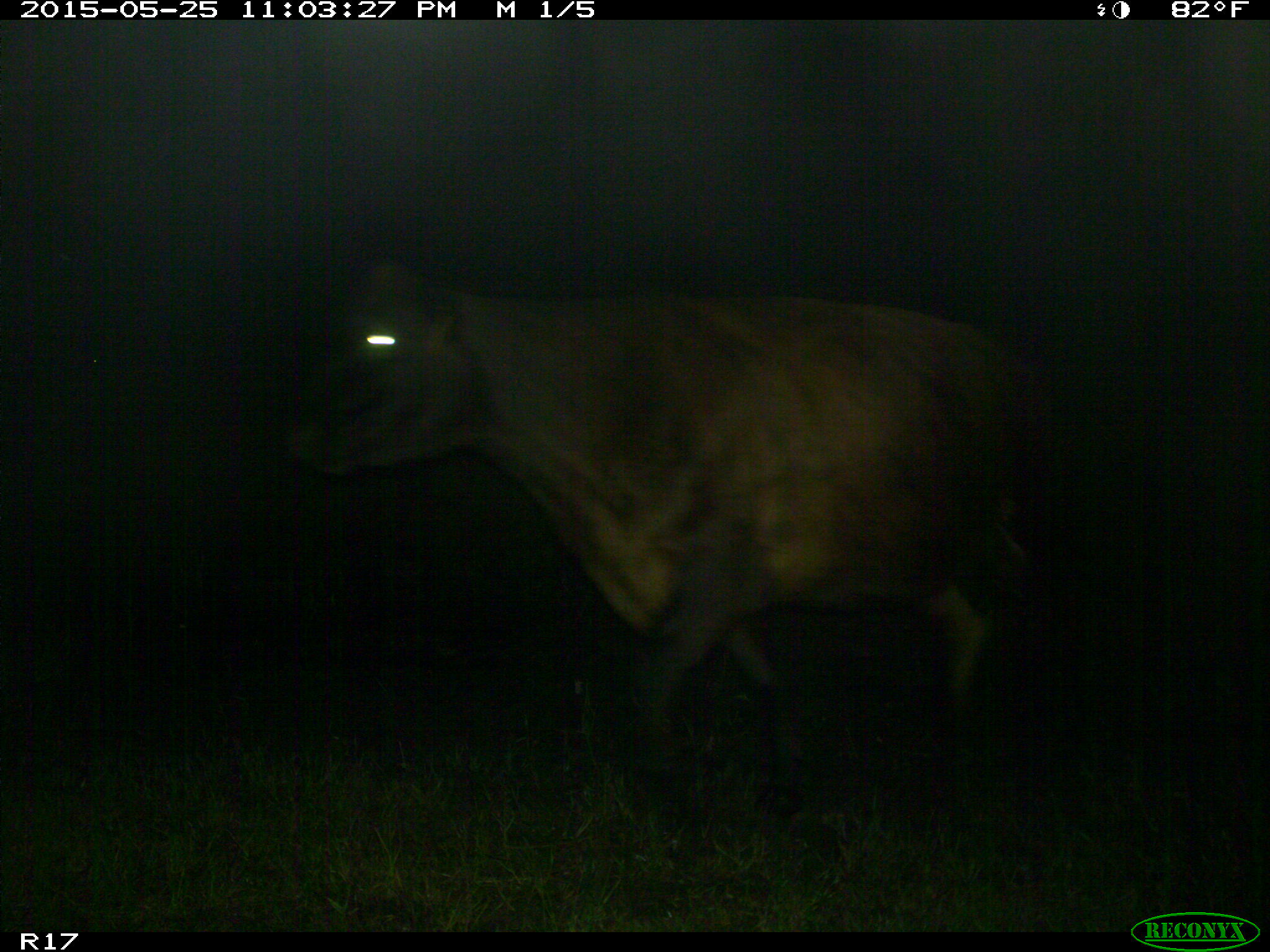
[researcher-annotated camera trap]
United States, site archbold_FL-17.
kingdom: Animalia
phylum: Chordata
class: Mammalia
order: Artiodactyla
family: Bovidae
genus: Bos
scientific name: Bos taurus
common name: domestic cow